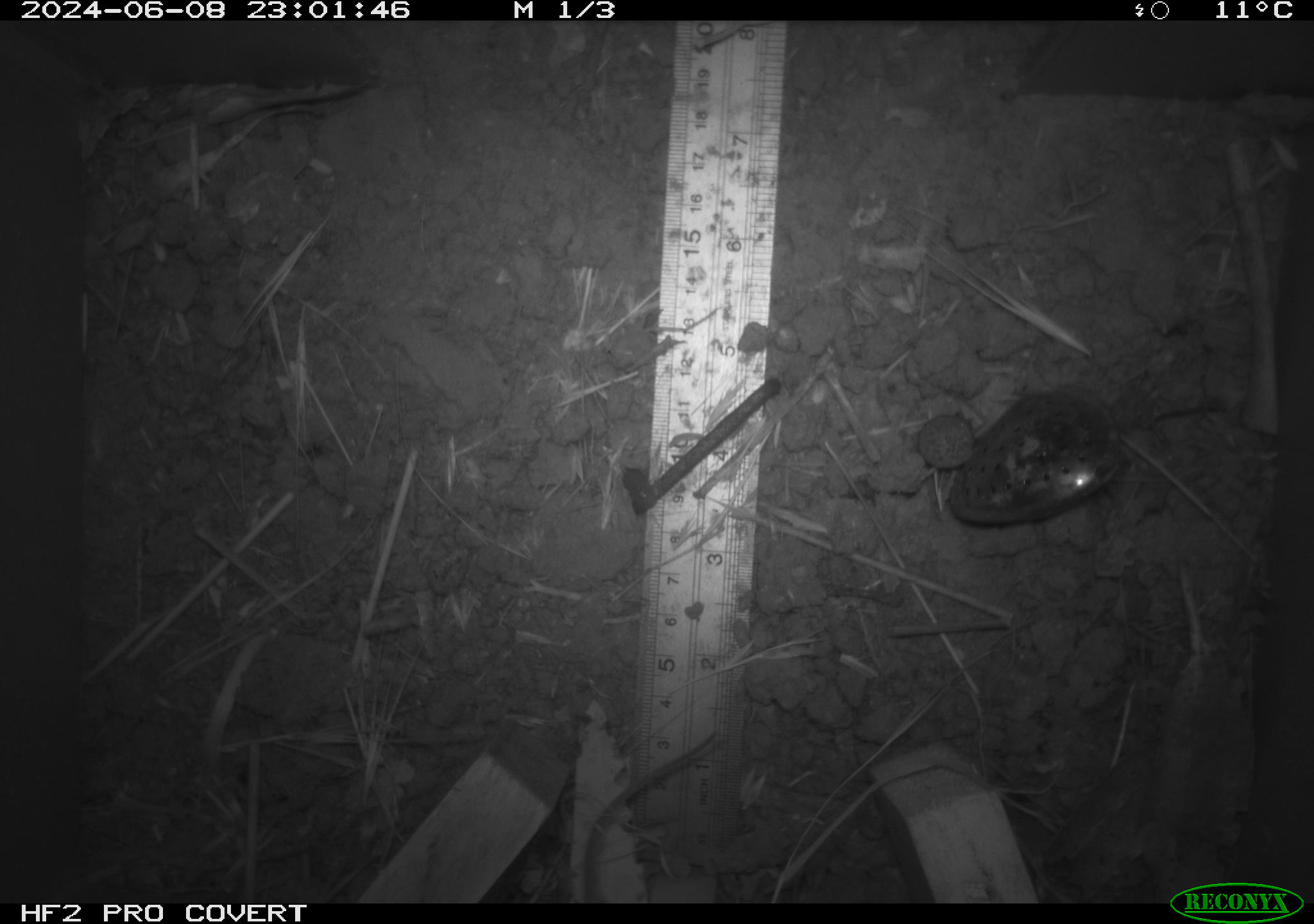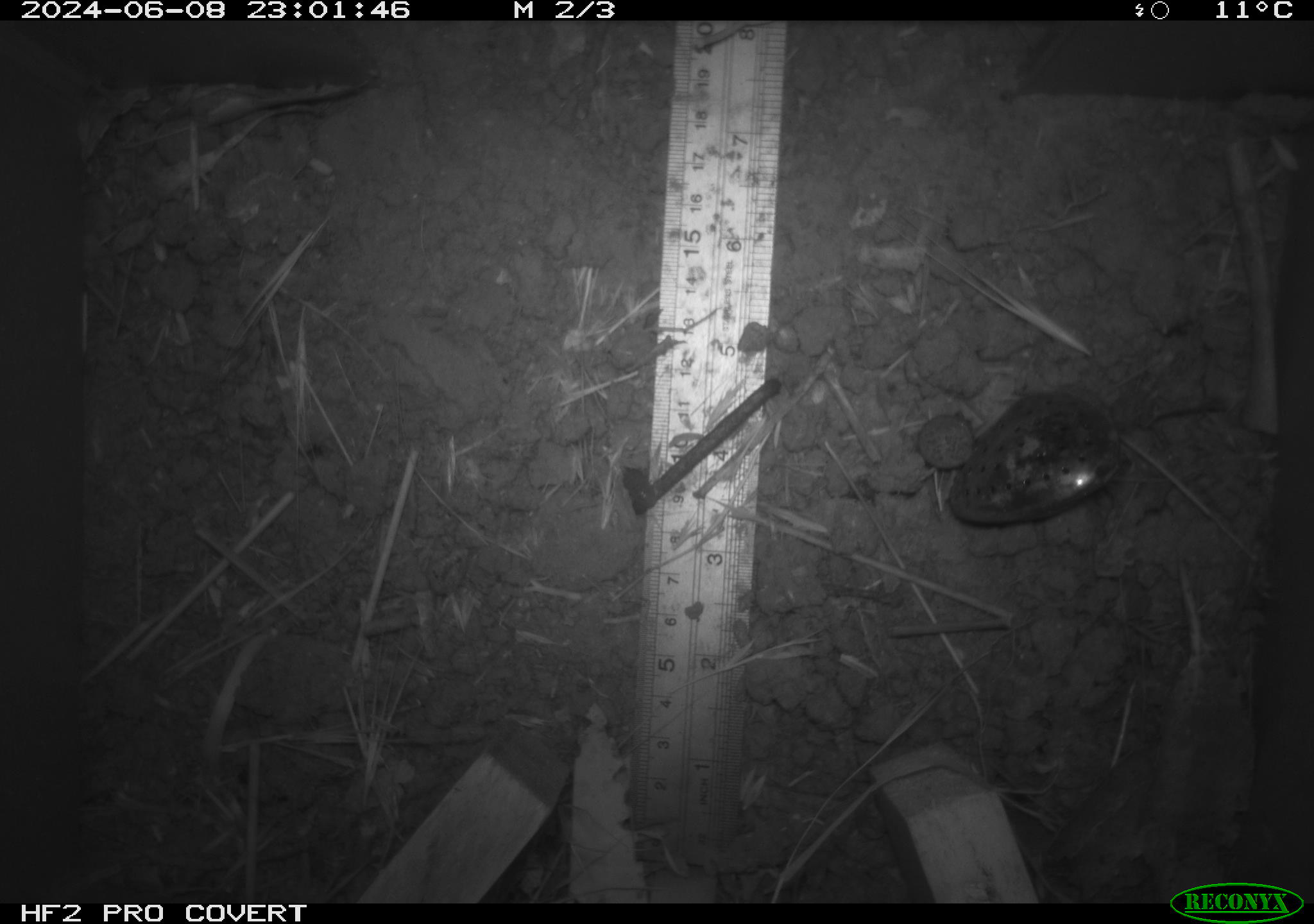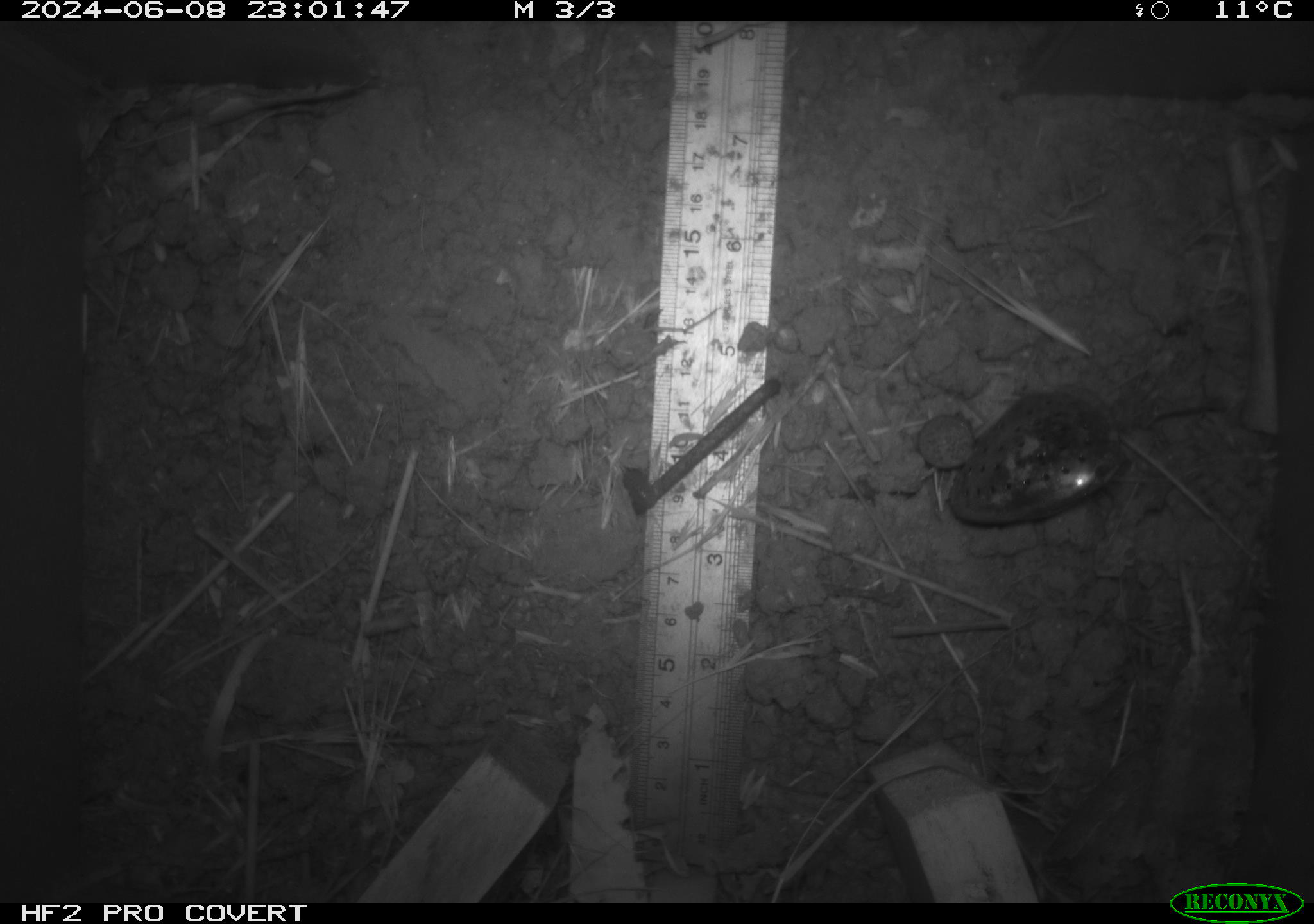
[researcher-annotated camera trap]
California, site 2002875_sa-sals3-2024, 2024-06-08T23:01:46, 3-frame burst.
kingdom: Animalia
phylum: Chordata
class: Mammalia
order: Rodentia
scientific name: Rodentia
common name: rodent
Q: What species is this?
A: Rodent (Rodentia).